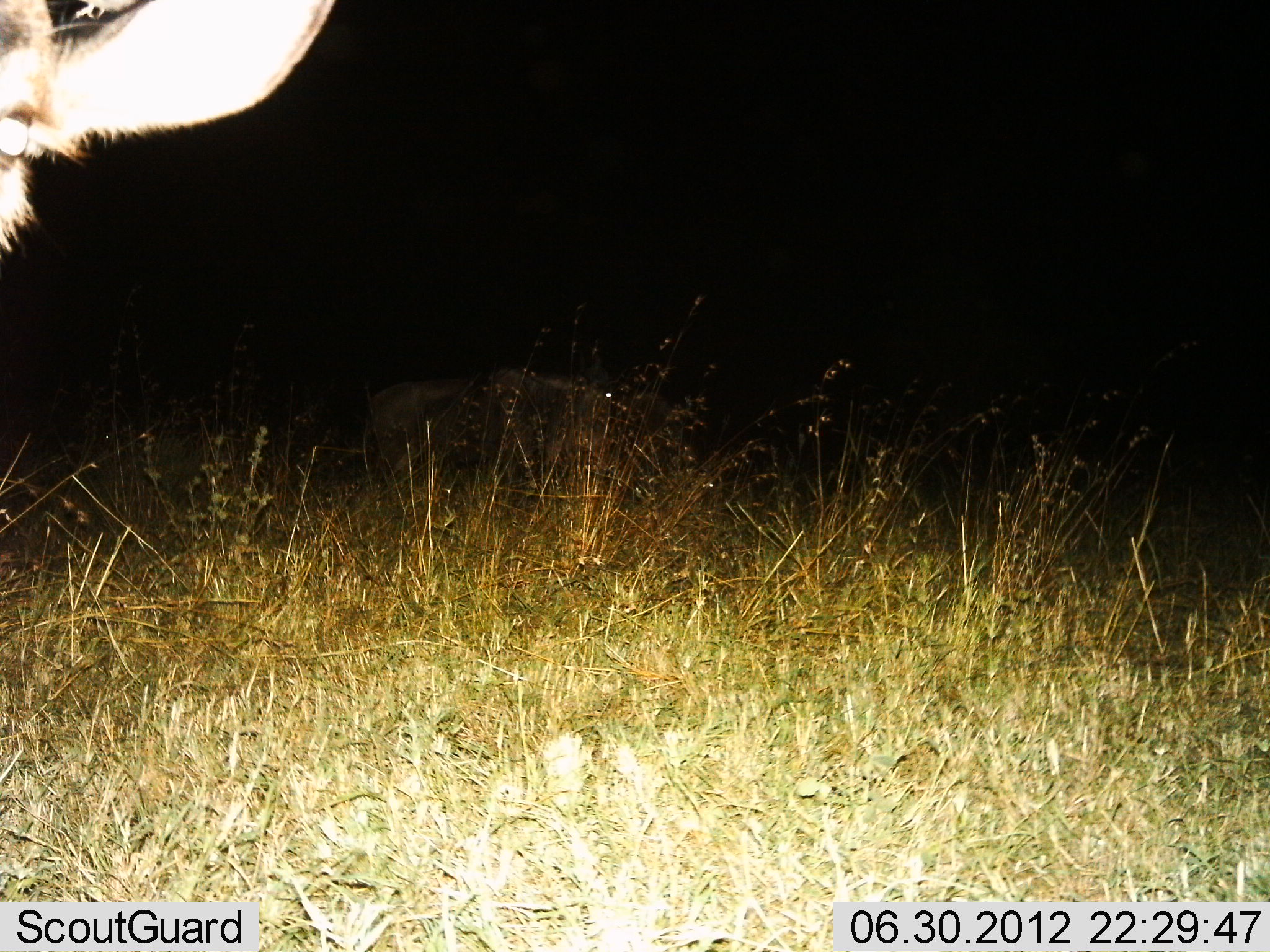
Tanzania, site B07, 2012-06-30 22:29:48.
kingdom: Animalia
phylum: Chordata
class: Mammalia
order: Artiodactyla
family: Bovidae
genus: Connochaetes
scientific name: Connochaetes taurinus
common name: blue wildebeest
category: wildebeest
Wildebeest (blue wildebeest) (Connochaetes taurinus), count 2. Behavior (volunteer vote fractions): standing 83%, resting 0%, moving 17%, interacting 0%. Young present (vote fraction): 0%. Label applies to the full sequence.